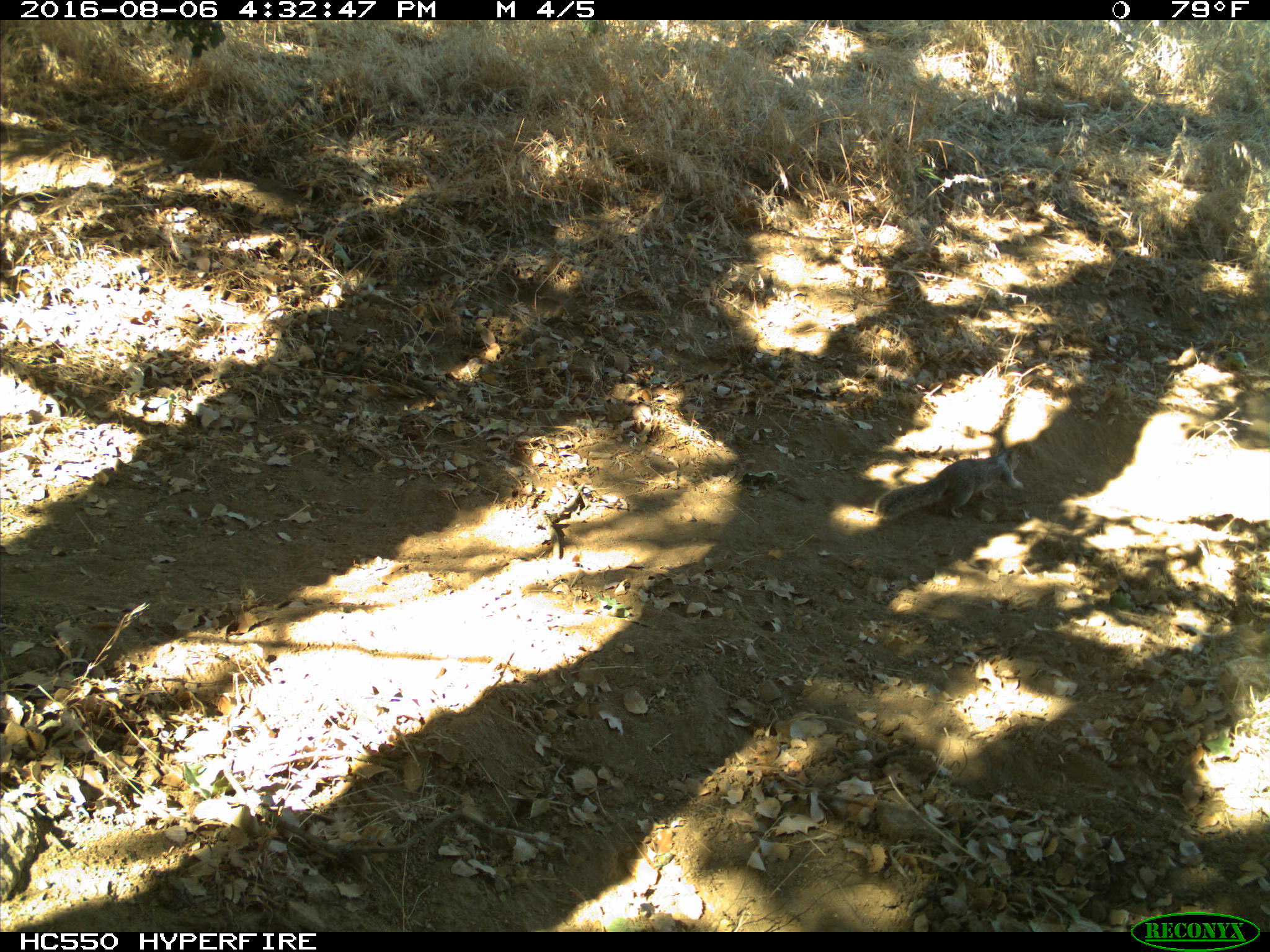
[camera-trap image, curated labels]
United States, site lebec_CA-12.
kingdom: Animalia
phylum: Chordata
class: Mammalia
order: Rodentia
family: Sciuridae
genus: Otospermophilus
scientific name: Otospermophilus beecheyi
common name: california ground squirrel